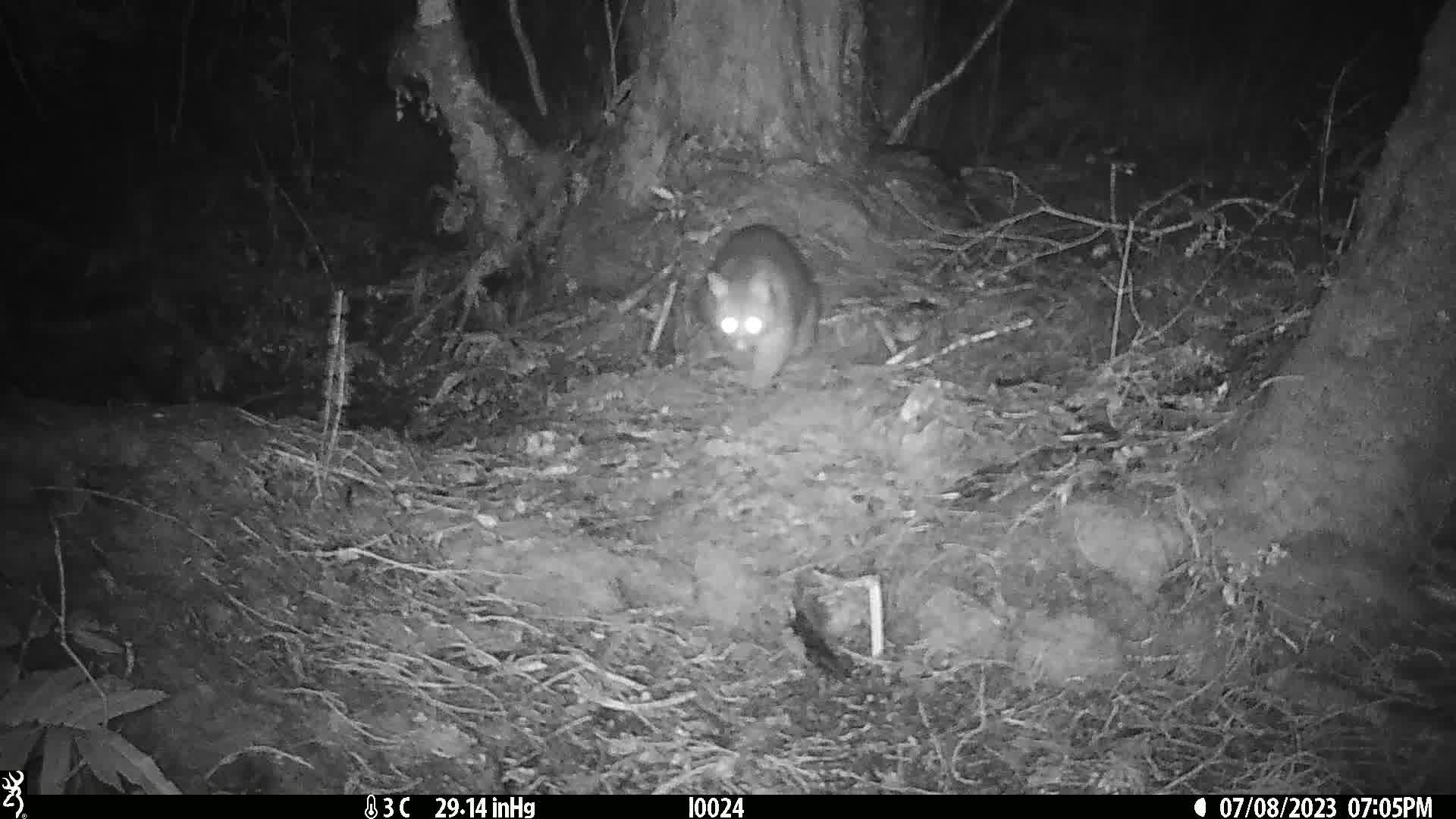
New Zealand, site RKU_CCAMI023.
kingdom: Animalia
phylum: Chordata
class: Mammalia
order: Diprotodontia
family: Phalangeridae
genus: Trichosurus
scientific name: Trichosurus vulpecula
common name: common brushtail possum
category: possum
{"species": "possum (common brushtail possum) (Trichosurus vulpecula)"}